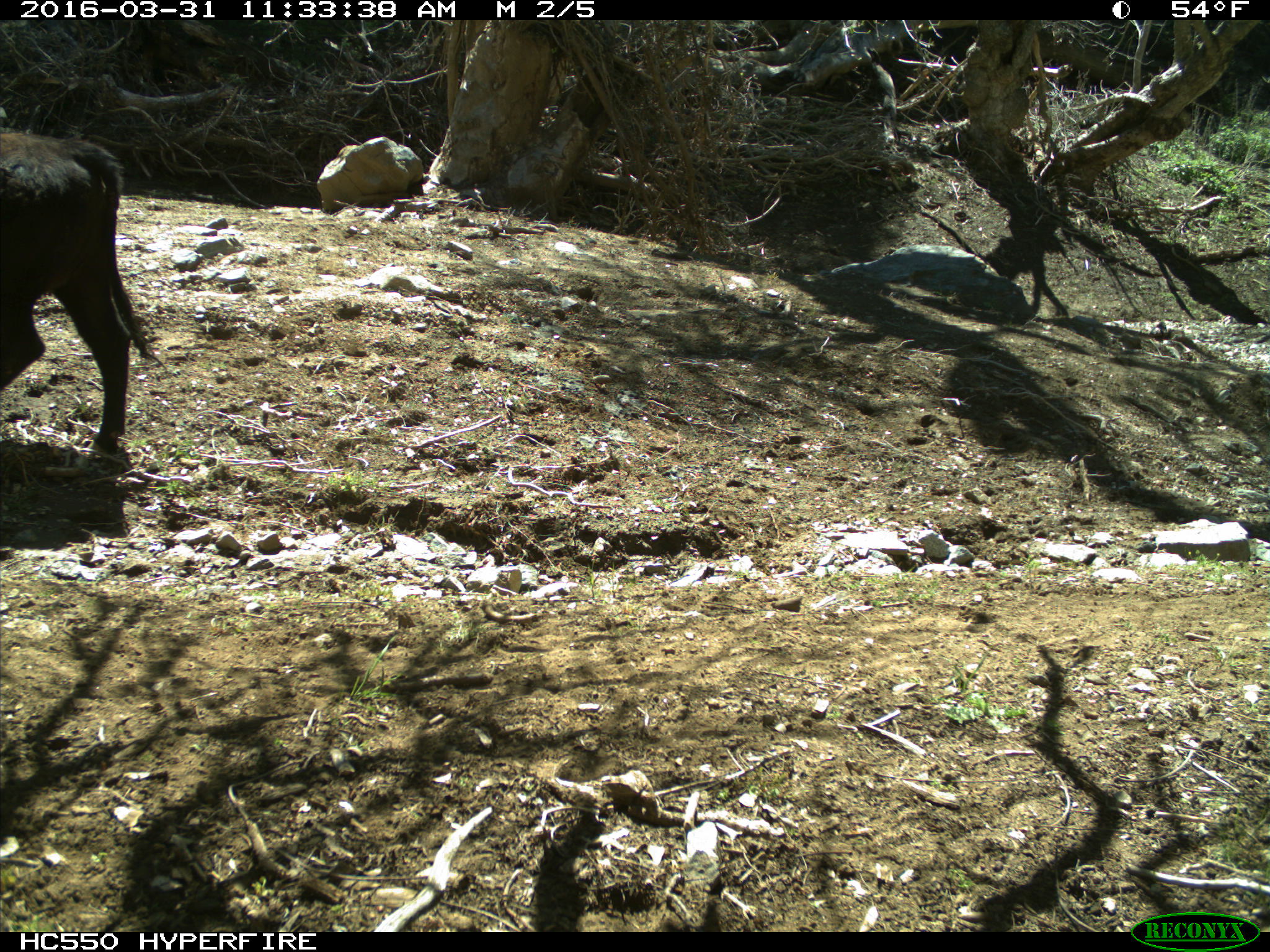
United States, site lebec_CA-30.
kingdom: Animalia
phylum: Chordata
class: Mammalia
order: Artiodactyla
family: Bovidae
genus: Bos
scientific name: Bos taurus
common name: domestic cow